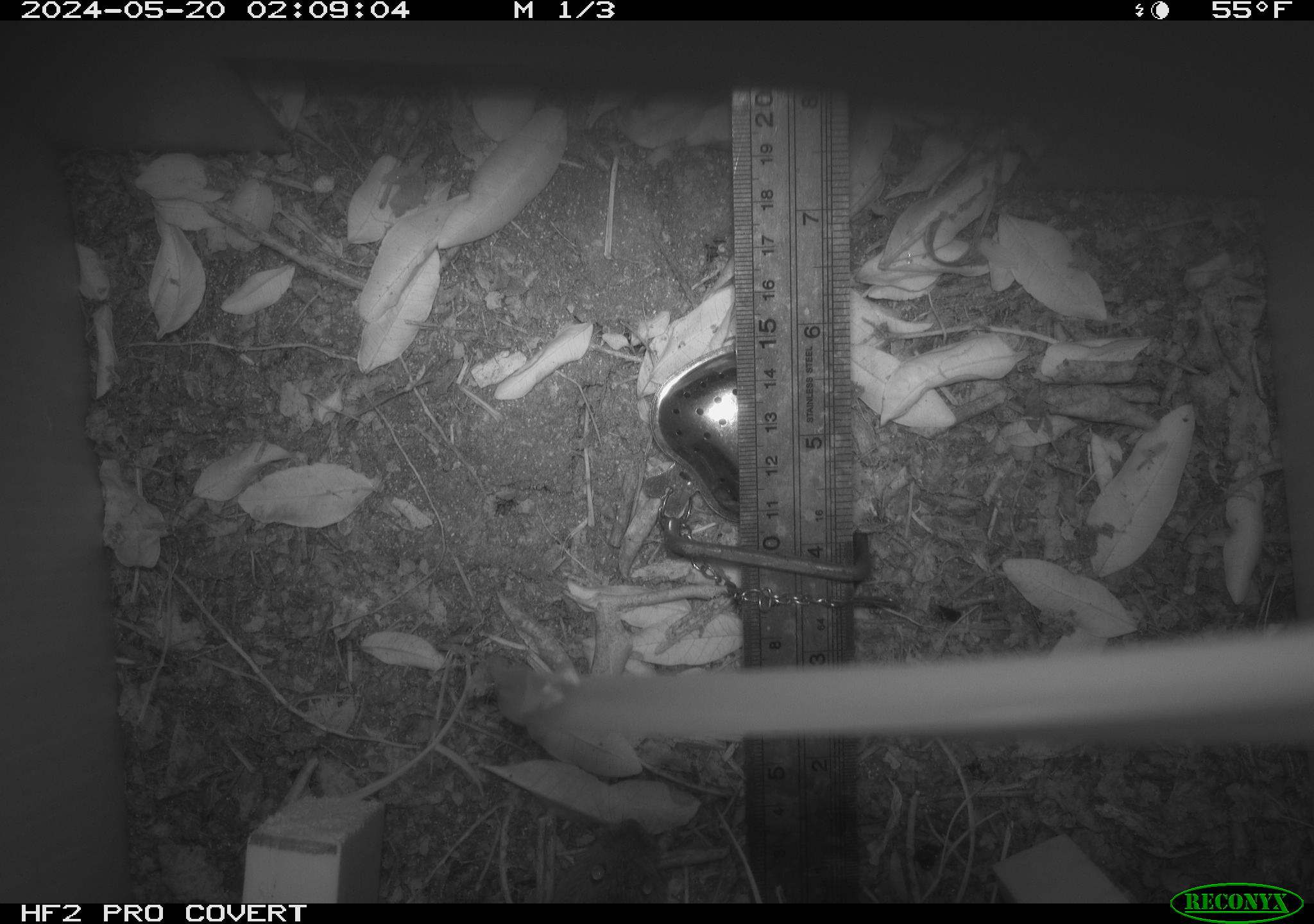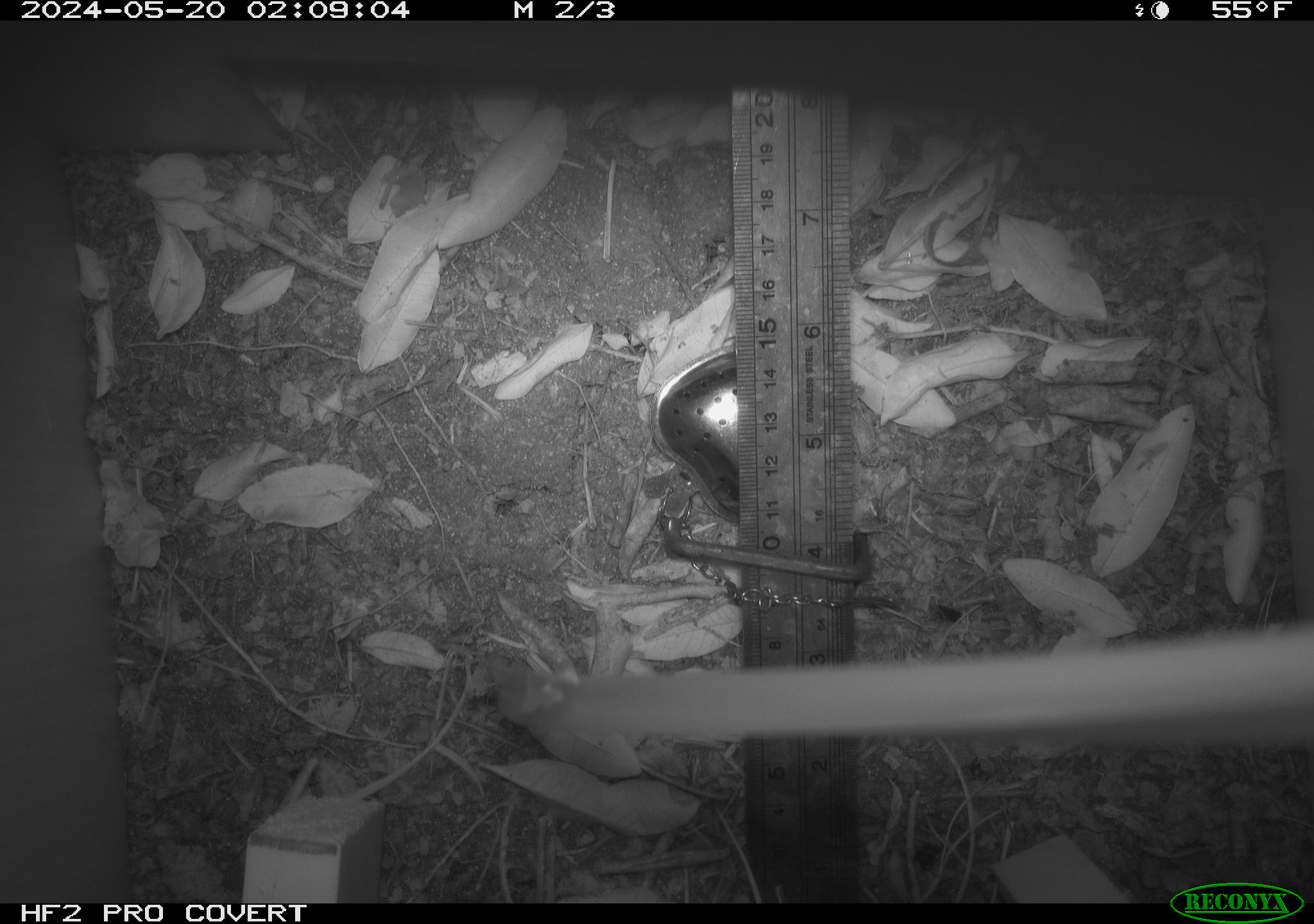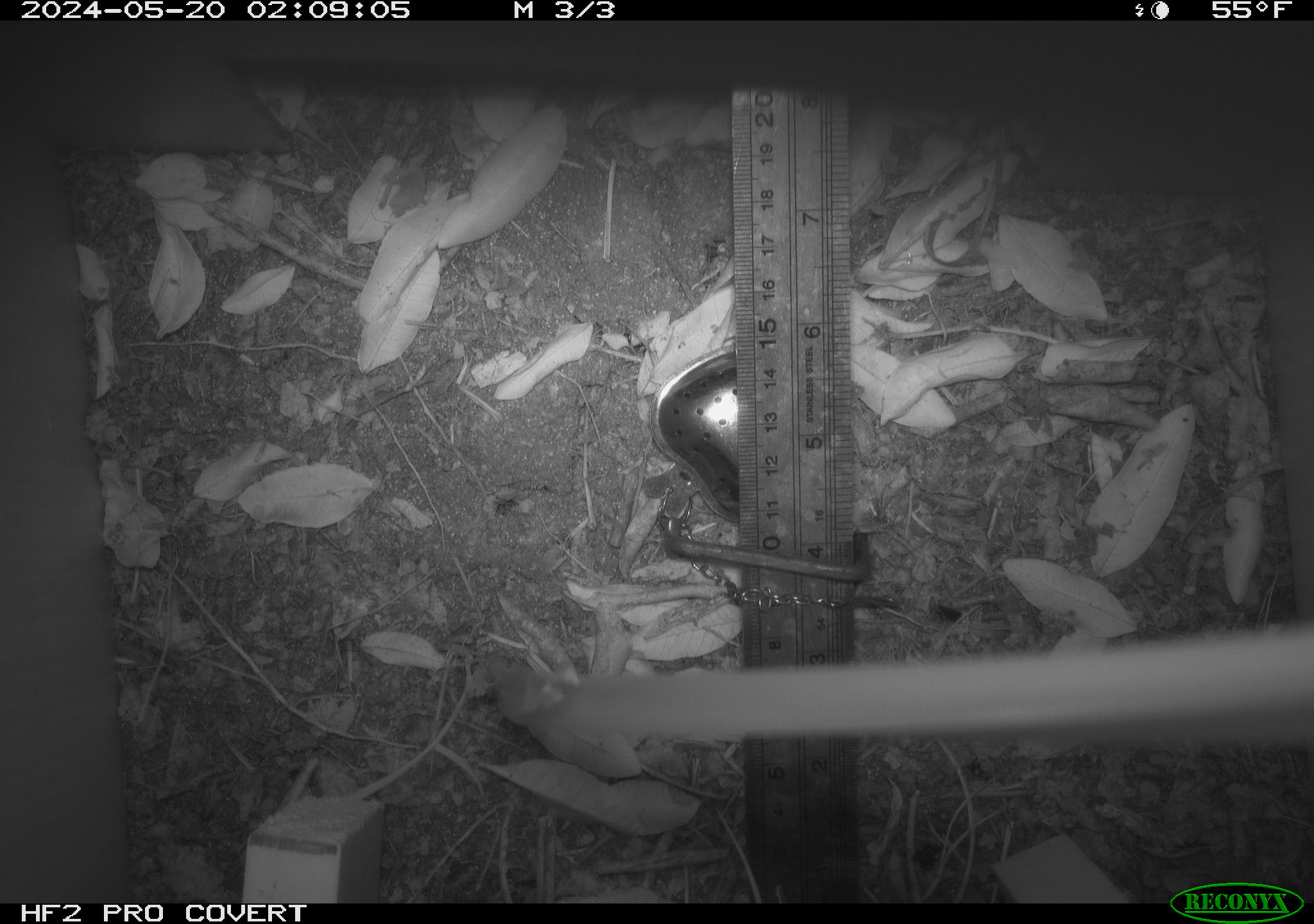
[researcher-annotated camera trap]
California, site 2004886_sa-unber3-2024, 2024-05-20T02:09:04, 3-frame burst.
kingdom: Animalia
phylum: Chordata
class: Mammalia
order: Rodentia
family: Cricetidae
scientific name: Arvicolinae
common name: voles, lemmings, and muskrats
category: arvicolinae subfamily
Arvicolinae subfamily (voles, lemmings, and muskrats) (Arvicolinae).